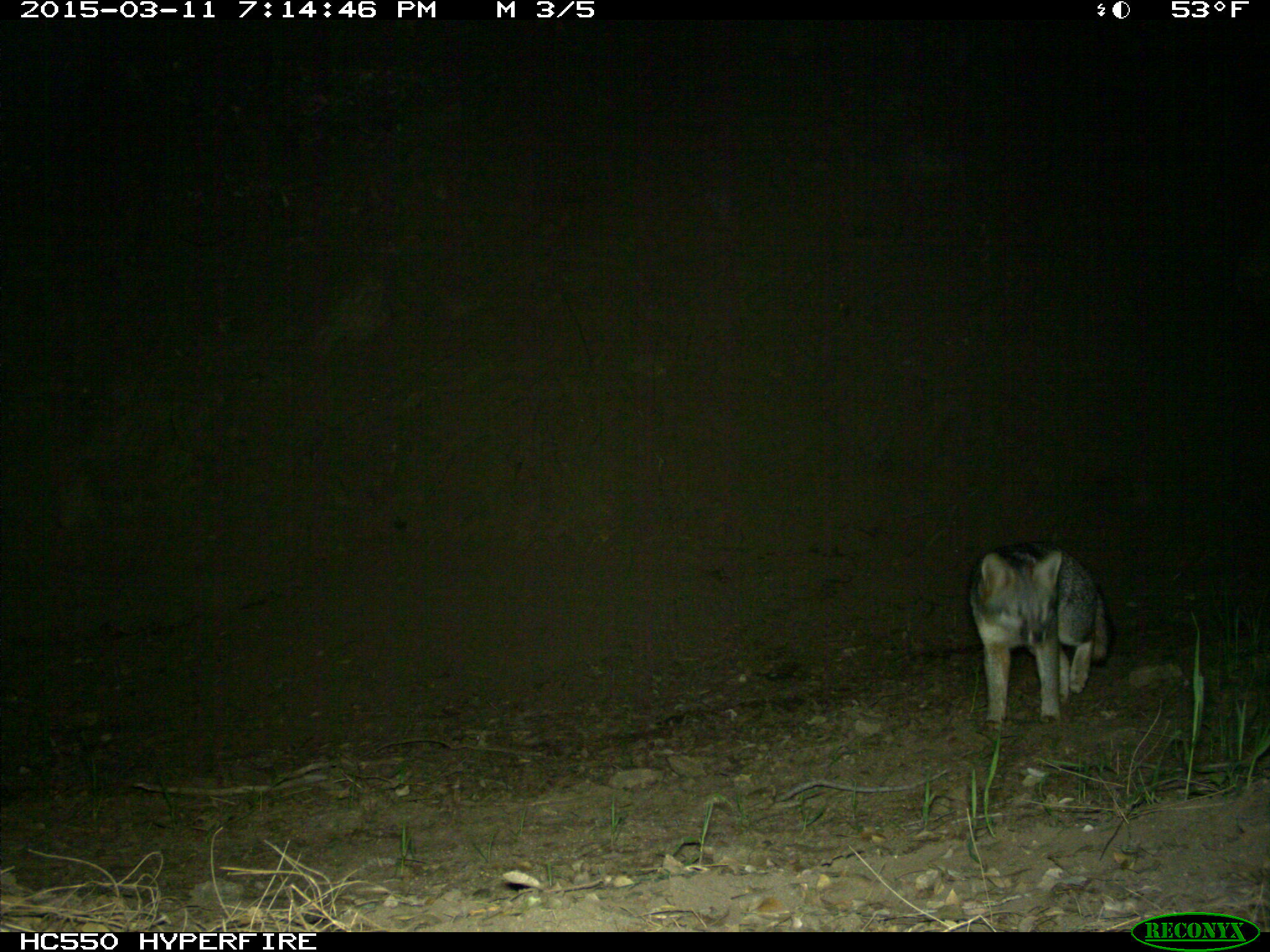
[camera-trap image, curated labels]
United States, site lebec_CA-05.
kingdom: Animalia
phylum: Chordata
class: Mammalia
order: Carnivora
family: Canidae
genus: Urocyon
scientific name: Urocyon cinereoargenteus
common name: gray fox